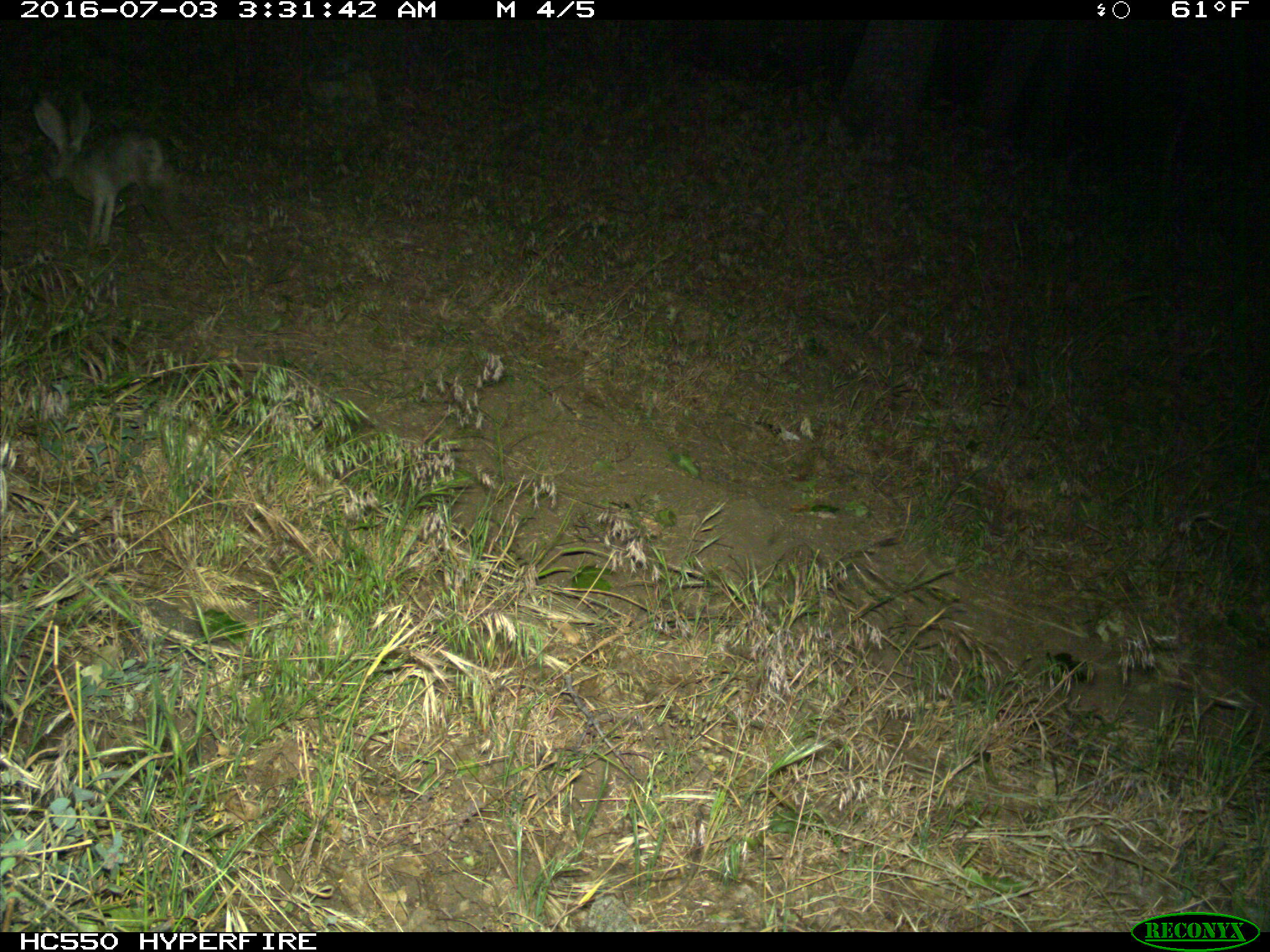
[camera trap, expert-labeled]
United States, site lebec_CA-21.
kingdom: Animalia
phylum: Chordata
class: Mammalia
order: Lagomorpha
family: Leporidae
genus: Lepus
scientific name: Lepus californicus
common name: black-tailed jackrabbit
Lepus californicus (black-tailed jackrabbit).